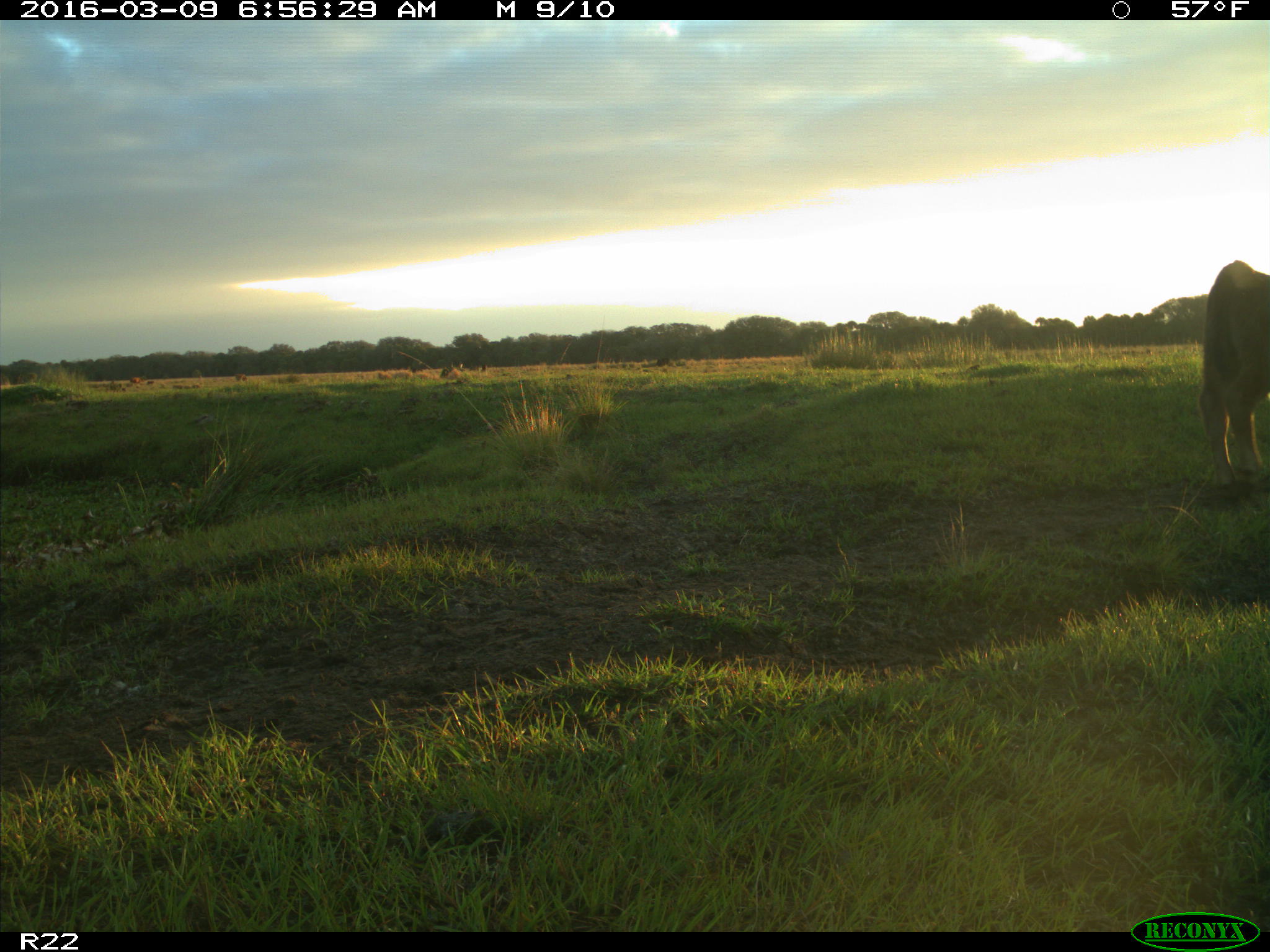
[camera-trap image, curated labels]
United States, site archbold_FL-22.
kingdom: Animalia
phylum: Chordata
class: Mammalia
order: Artiodactyla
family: Bovidae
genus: Bos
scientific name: Bos taurus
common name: domestic cow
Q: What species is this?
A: Bos taurus (domestic cow).